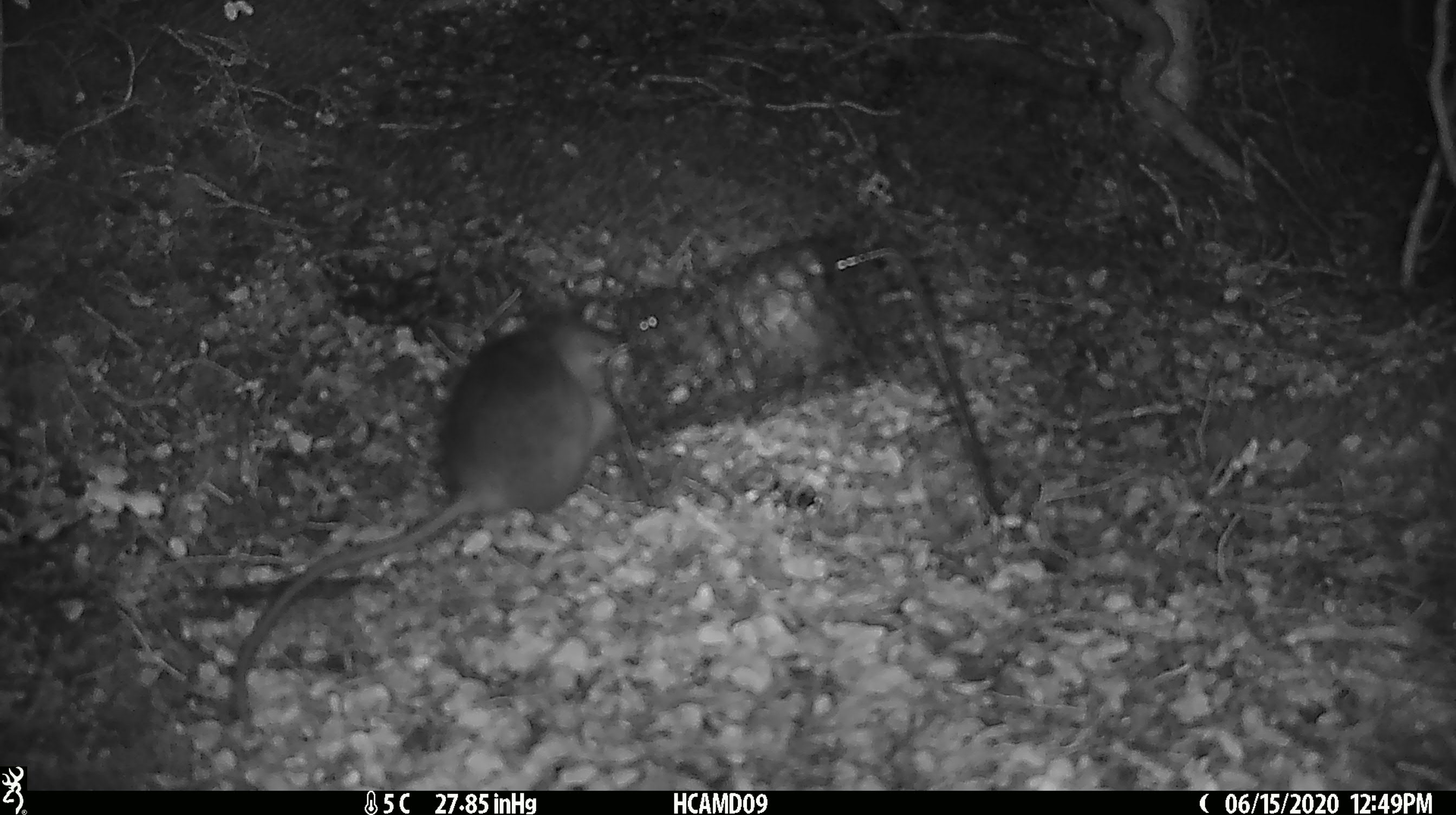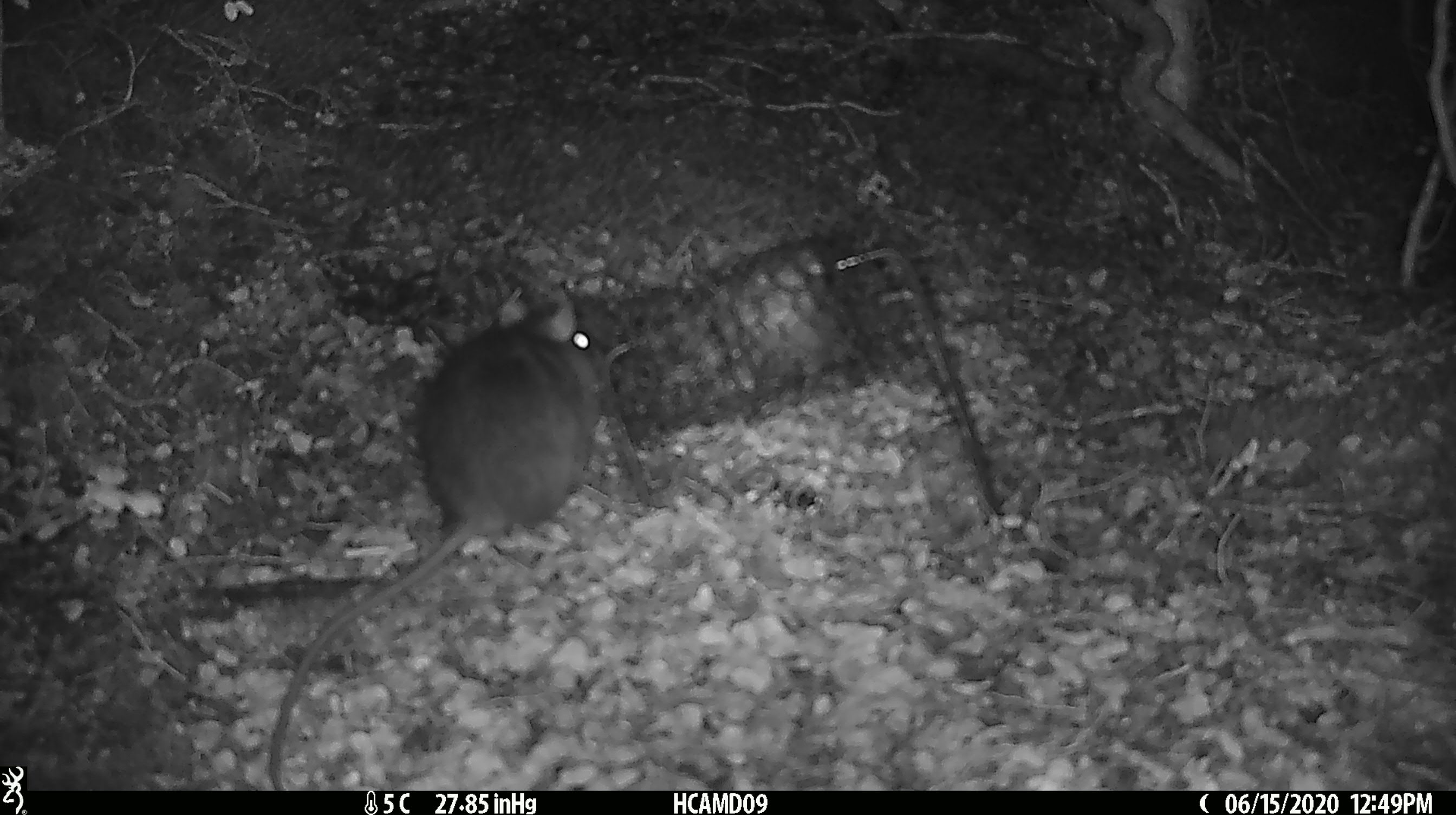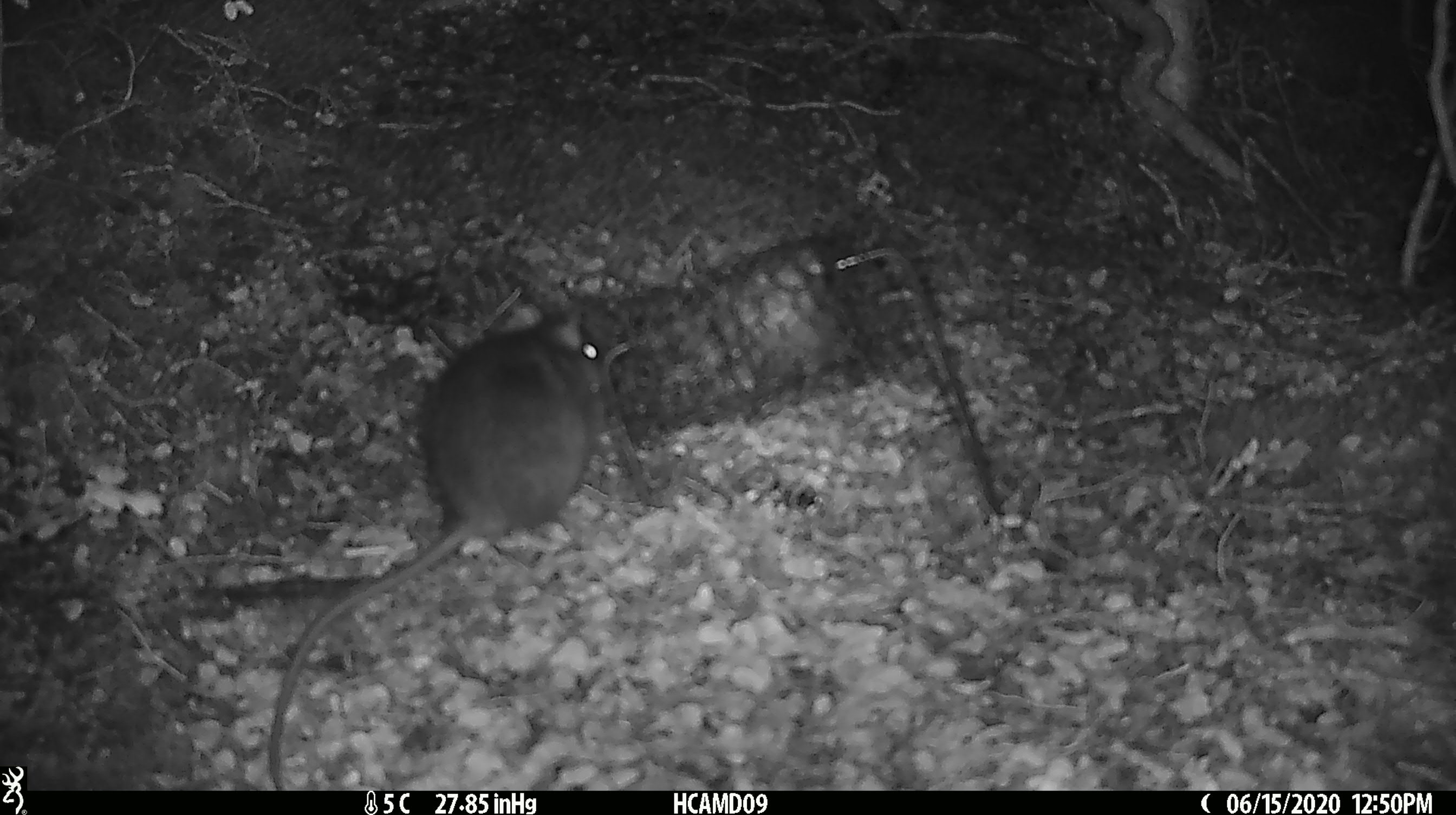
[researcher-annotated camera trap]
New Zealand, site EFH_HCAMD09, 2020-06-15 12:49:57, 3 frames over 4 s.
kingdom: Animalia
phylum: Chordata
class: Mammalia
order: Rodentia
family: Muridae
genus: Rattus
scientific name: Rattus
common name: rat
Rat (Rattus).